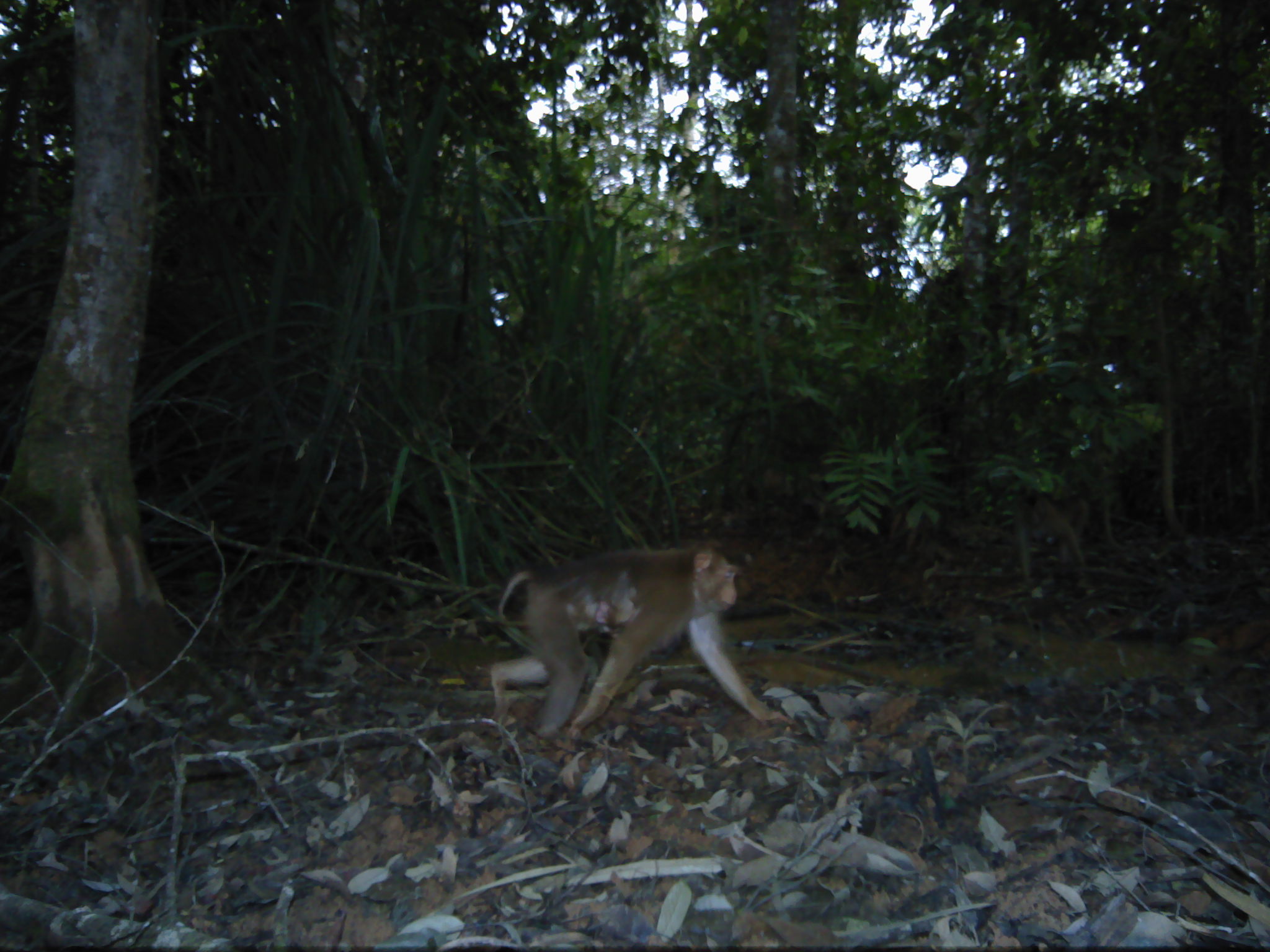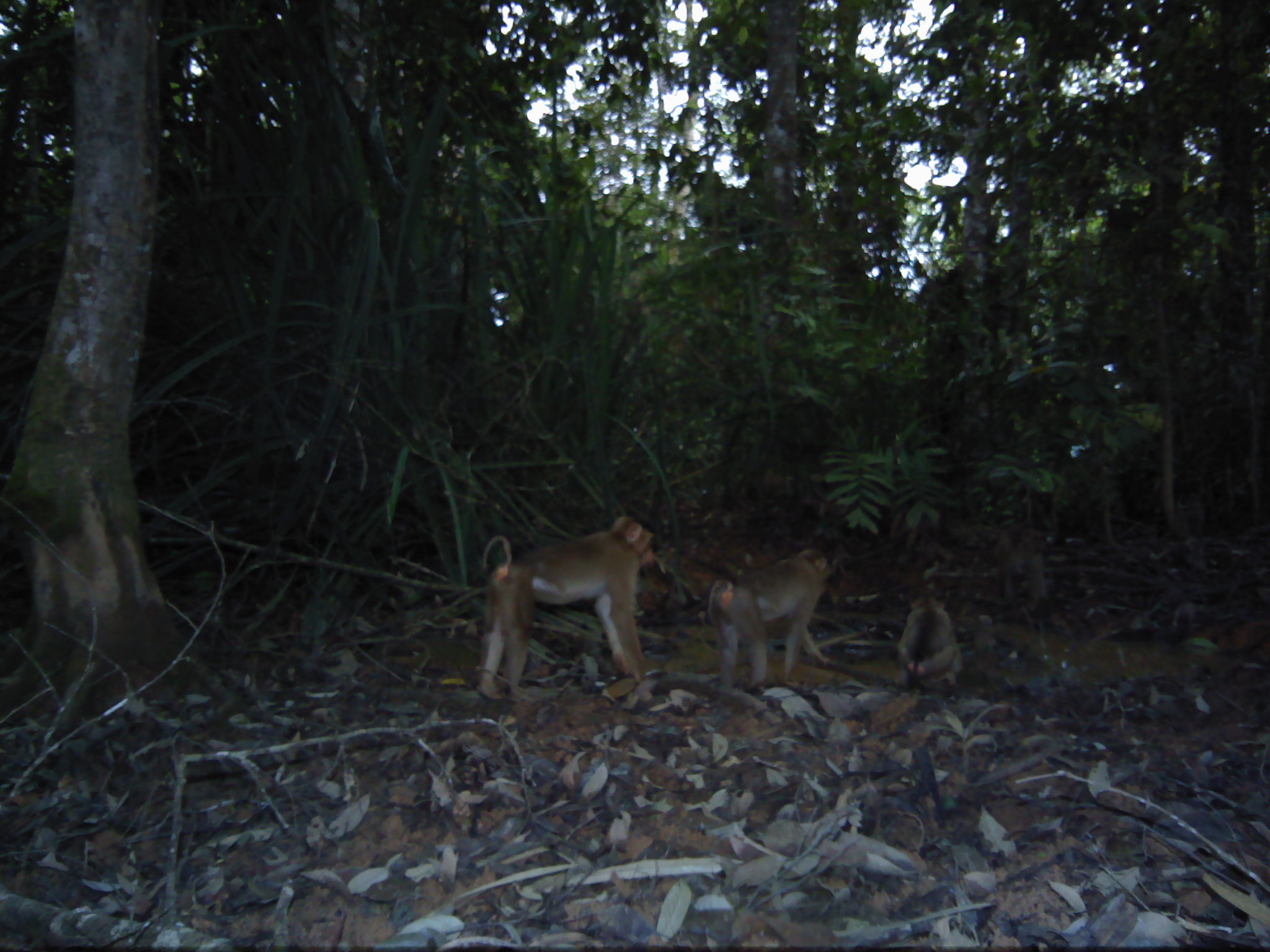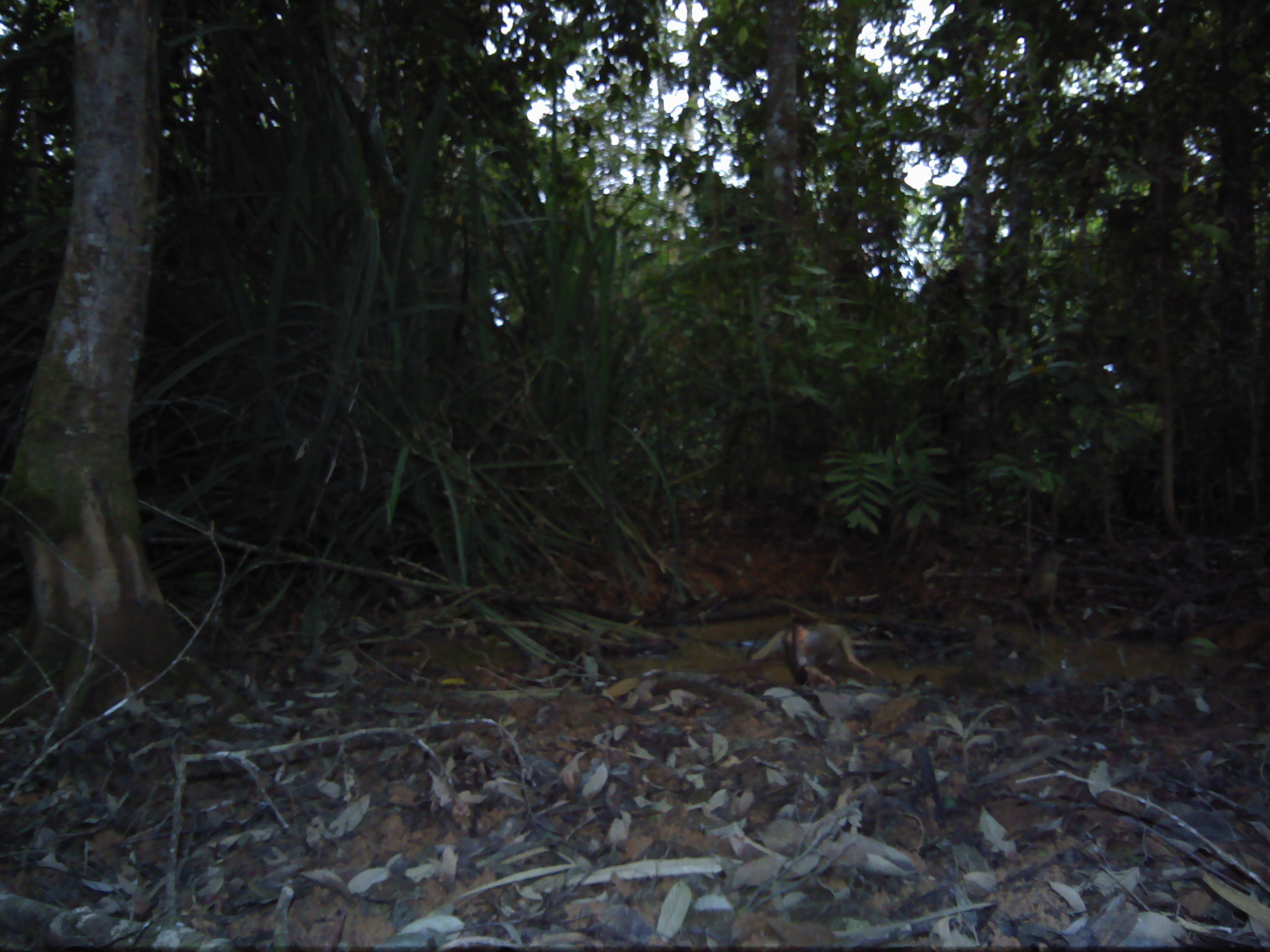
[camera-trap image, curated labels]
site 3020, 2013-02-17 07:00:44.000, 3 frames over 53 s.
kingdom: Animalia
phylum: Chordata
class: Mammalia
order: Primates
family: Cercopithecidae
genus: Macaca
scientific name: Macaca nemestrina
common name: southern pig-tailed macaque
Macaca nemestrina (southern pig-tailed macaque), count 2.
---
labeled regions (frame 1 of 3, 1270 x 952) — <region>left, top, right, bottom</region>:
macaca nemestrina: <region>489, 538, 796, 738</region>; <region>594, 600, 620, 638</region>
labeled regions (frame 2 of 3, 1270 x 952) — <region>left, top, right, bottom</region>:
macaca nemestrina: <region>473, 512, 656, 700</region>; <region>705, 545, 836, 692</region>; <region>894, 593, 964, 693</region>; <region>996, 517, 1050, 599</region>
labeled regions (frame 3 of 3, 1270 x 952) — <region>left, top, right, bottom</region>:
macaca nemestrina: <region>748, 614, 875, 684</region>; <region>1020, 537, 1061, 614</region>